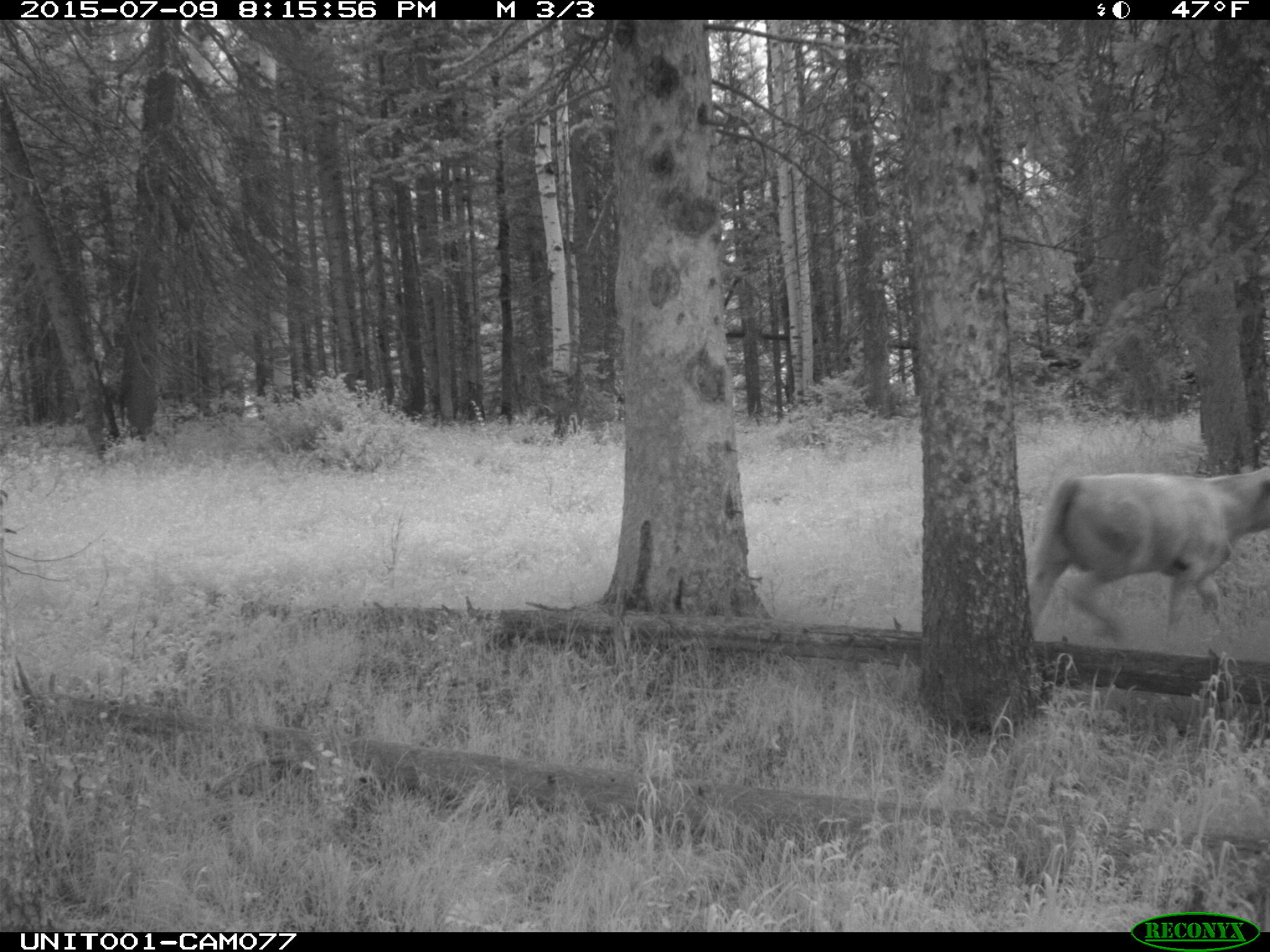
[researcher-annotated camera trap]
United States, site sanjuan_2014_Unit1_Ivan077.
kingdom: Animalia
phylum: Chordata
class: Mammalia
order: Artiodactyla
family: Bovidae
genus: Bos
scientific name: Bos taurus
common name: domestic cow